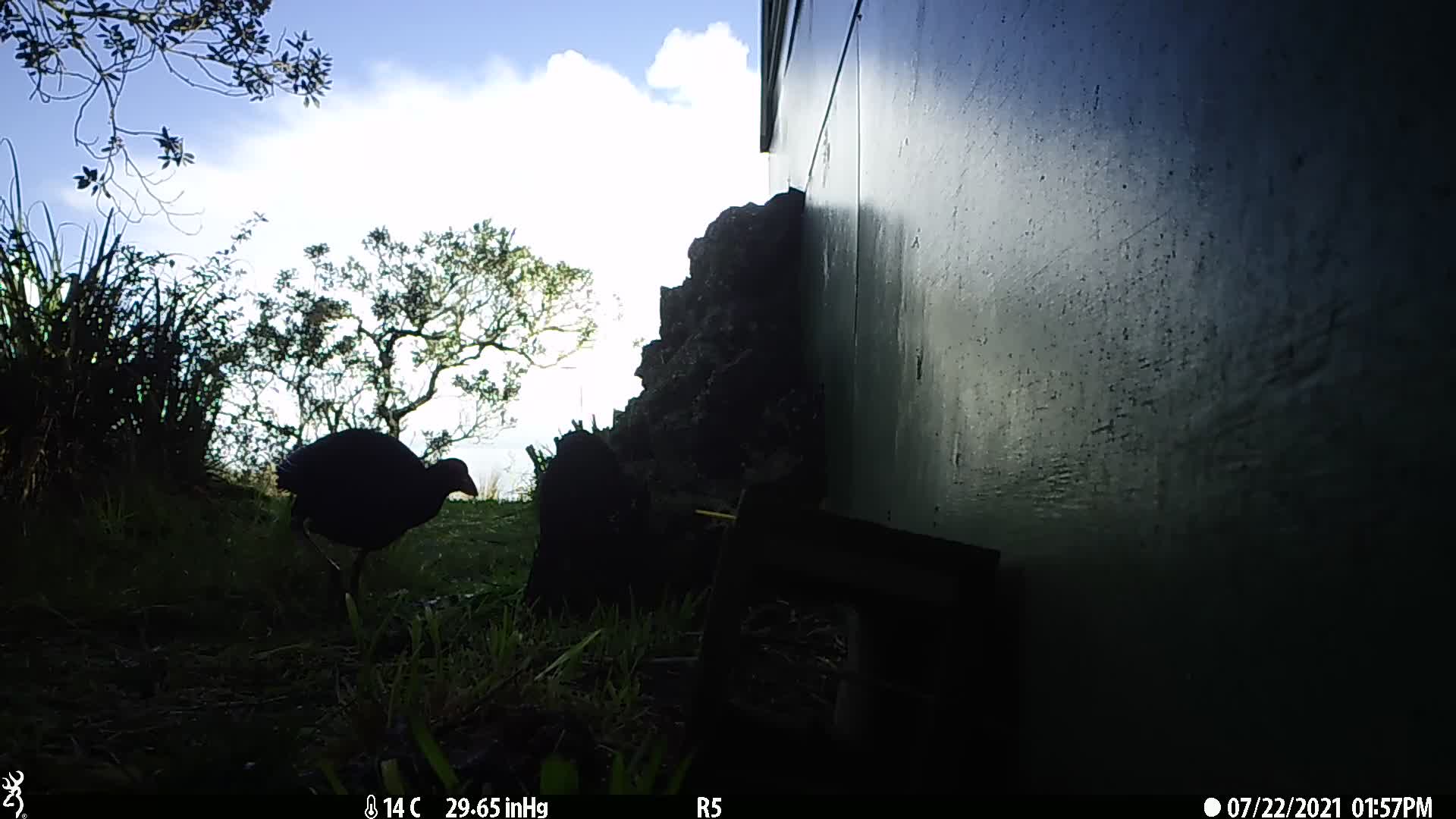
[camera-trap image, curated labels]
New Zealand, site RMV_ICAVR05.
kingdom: Animalia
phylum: Chordata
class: Aves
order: Gruiformes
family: Rallidae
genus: Porphyrio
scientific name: Porphyrio melanotus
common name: australasian swamphen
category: pukeko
Pukeko (australasian swamphen) (Porphyrio melanotus).